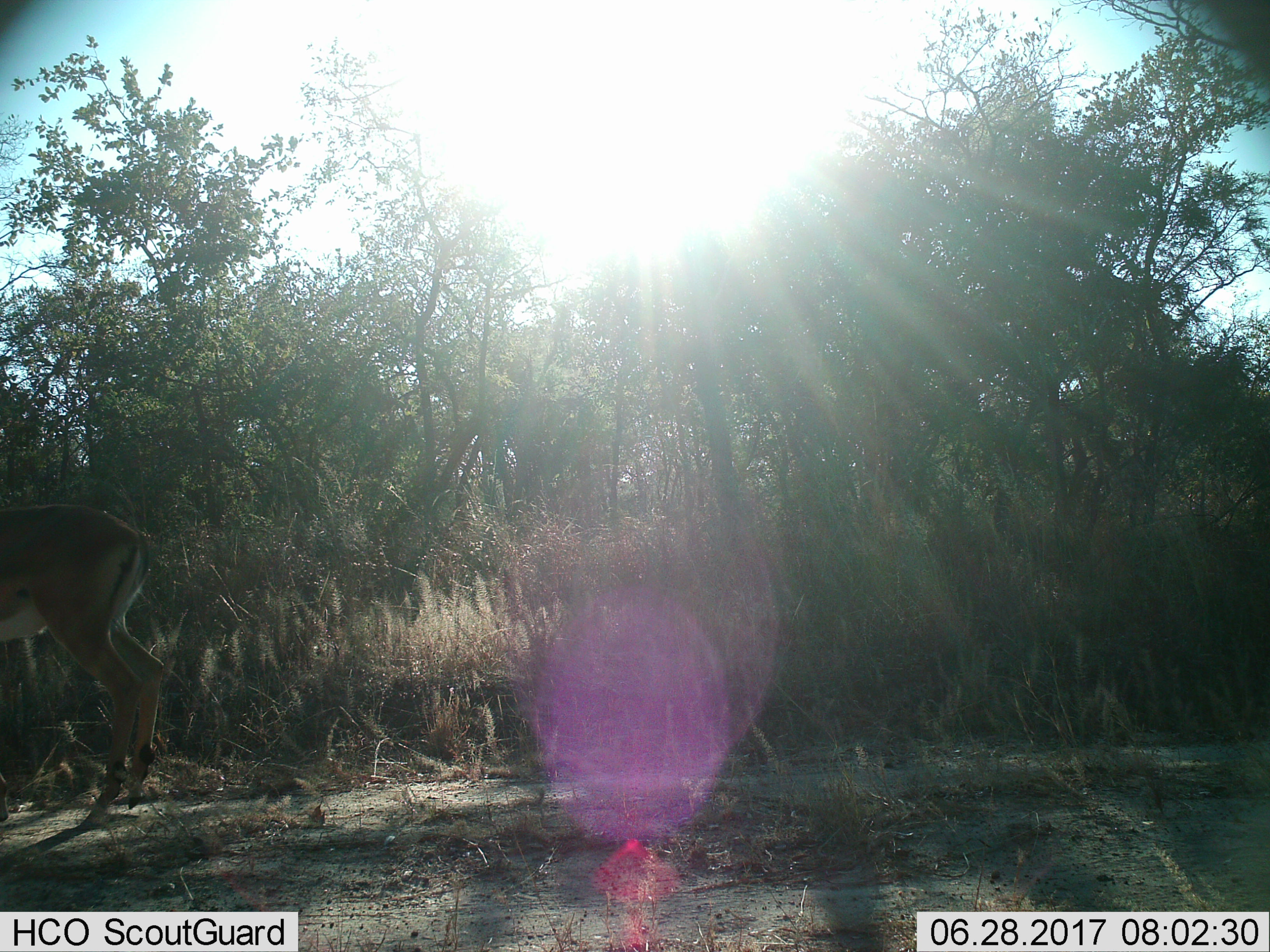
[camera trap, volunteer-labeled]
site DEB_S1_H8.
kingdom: Animalia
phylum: Chordata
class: Mammalia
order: Artiodactyla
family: Bovidae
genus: Aepyceros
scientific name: Aepyceros melampus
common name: impala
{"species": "impala (Aepyceros melampus)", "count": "1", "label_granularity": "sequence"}